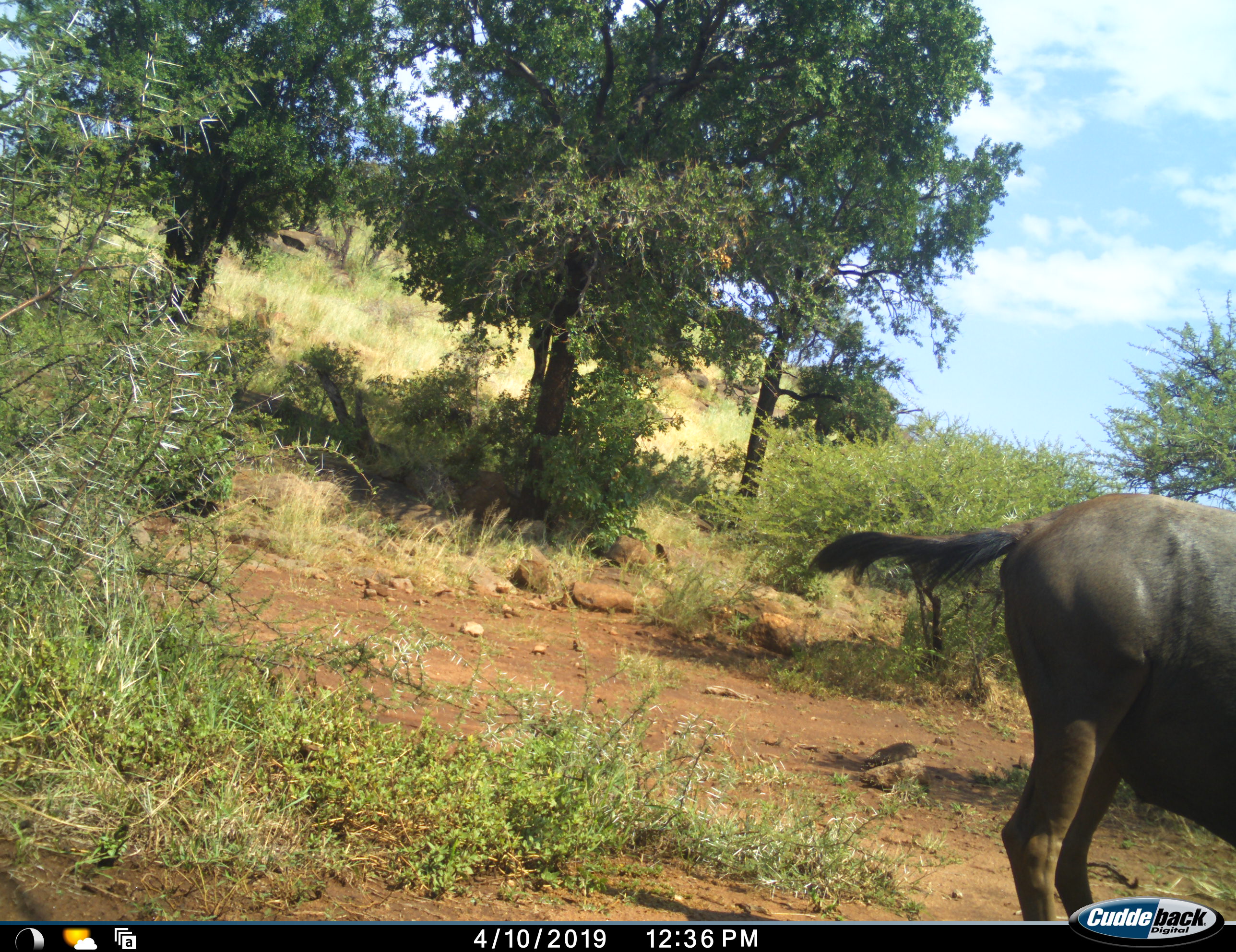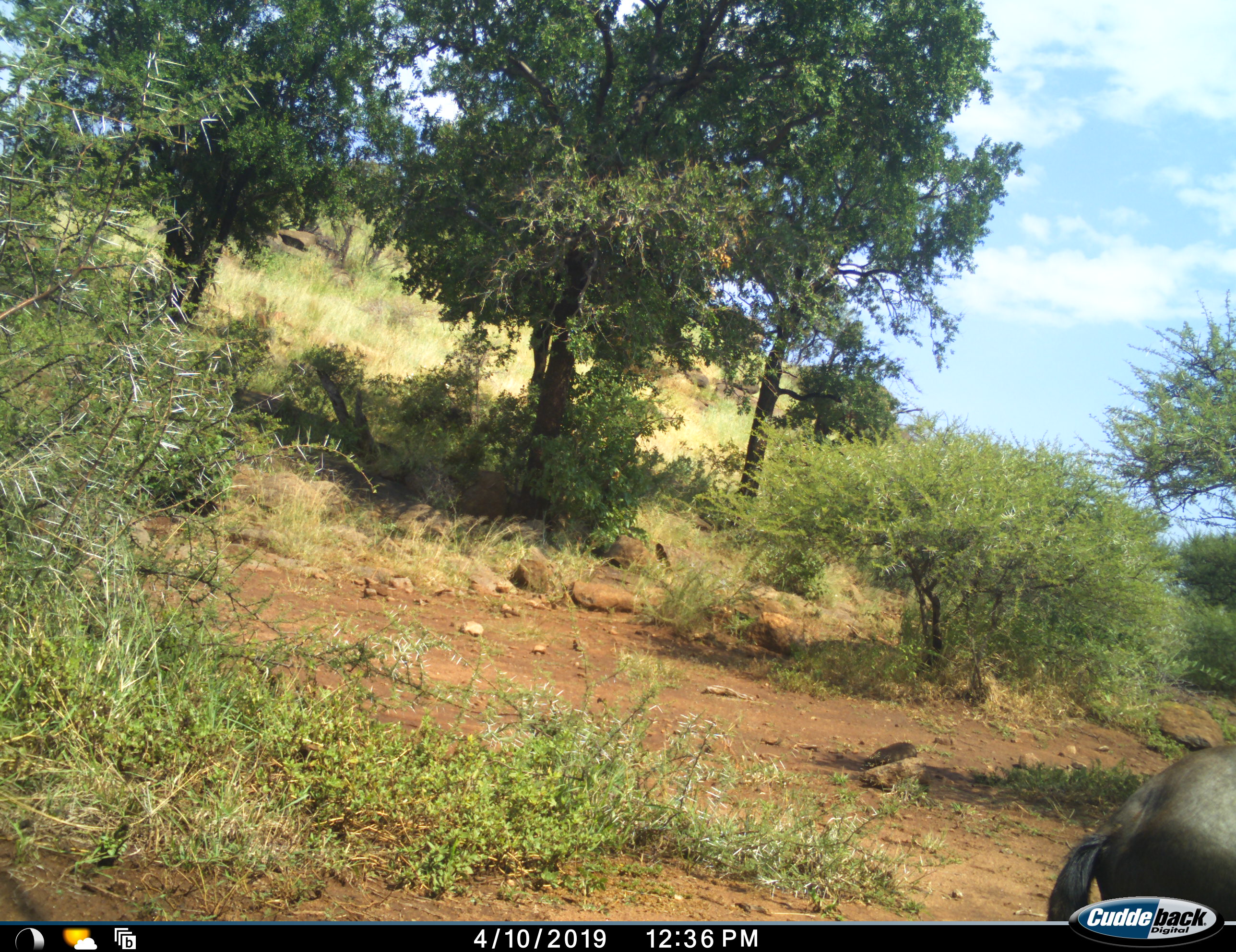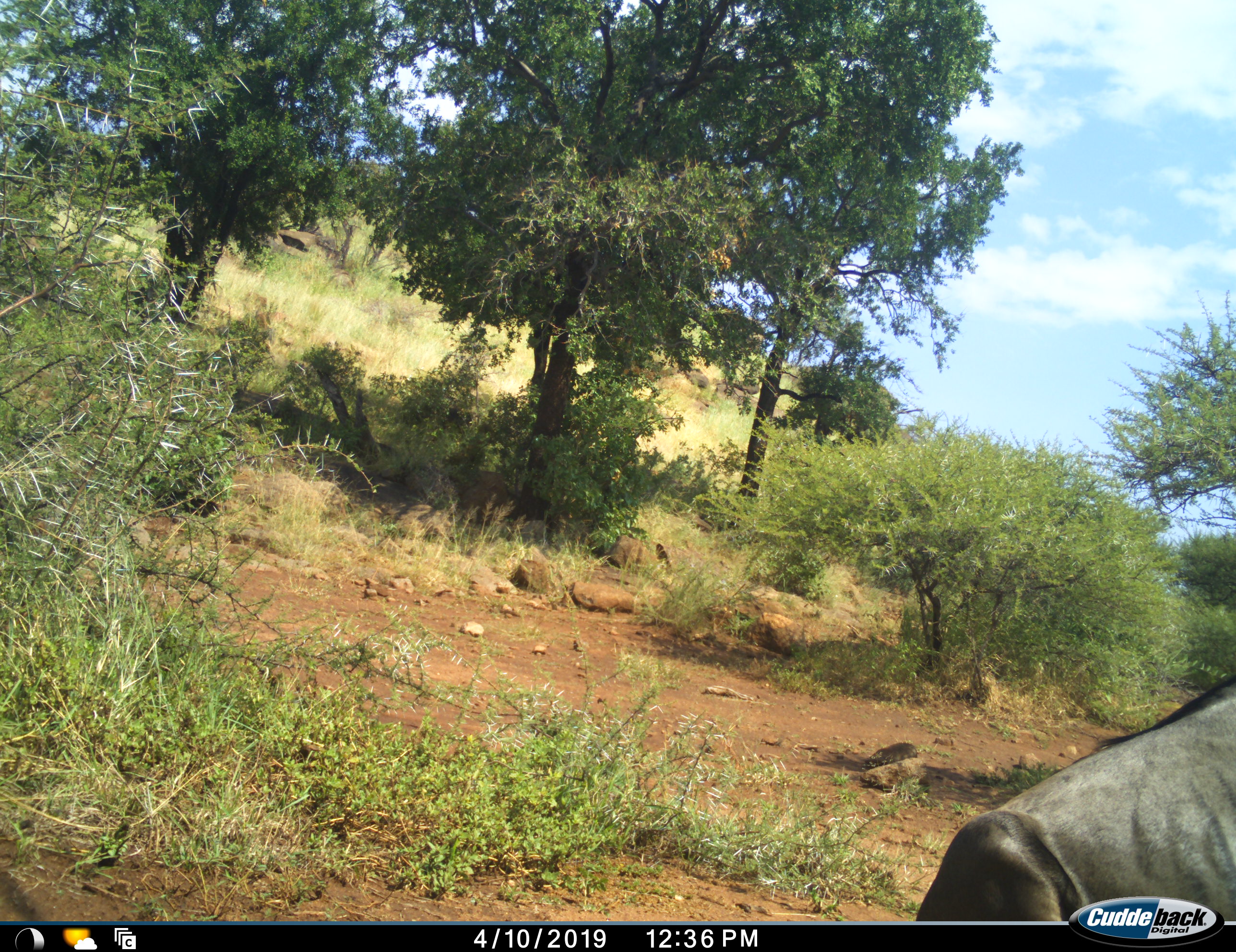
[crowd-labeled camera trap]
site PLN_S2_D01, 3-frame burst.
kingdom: Animalia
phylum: Chordata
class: Mammalia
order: Artiodactyla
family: Bovidae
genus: Connochaetes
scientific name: Connochaetes taurinus taurinus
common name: blue wildebeest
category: wildebeestblue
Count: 1.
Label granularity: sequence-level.